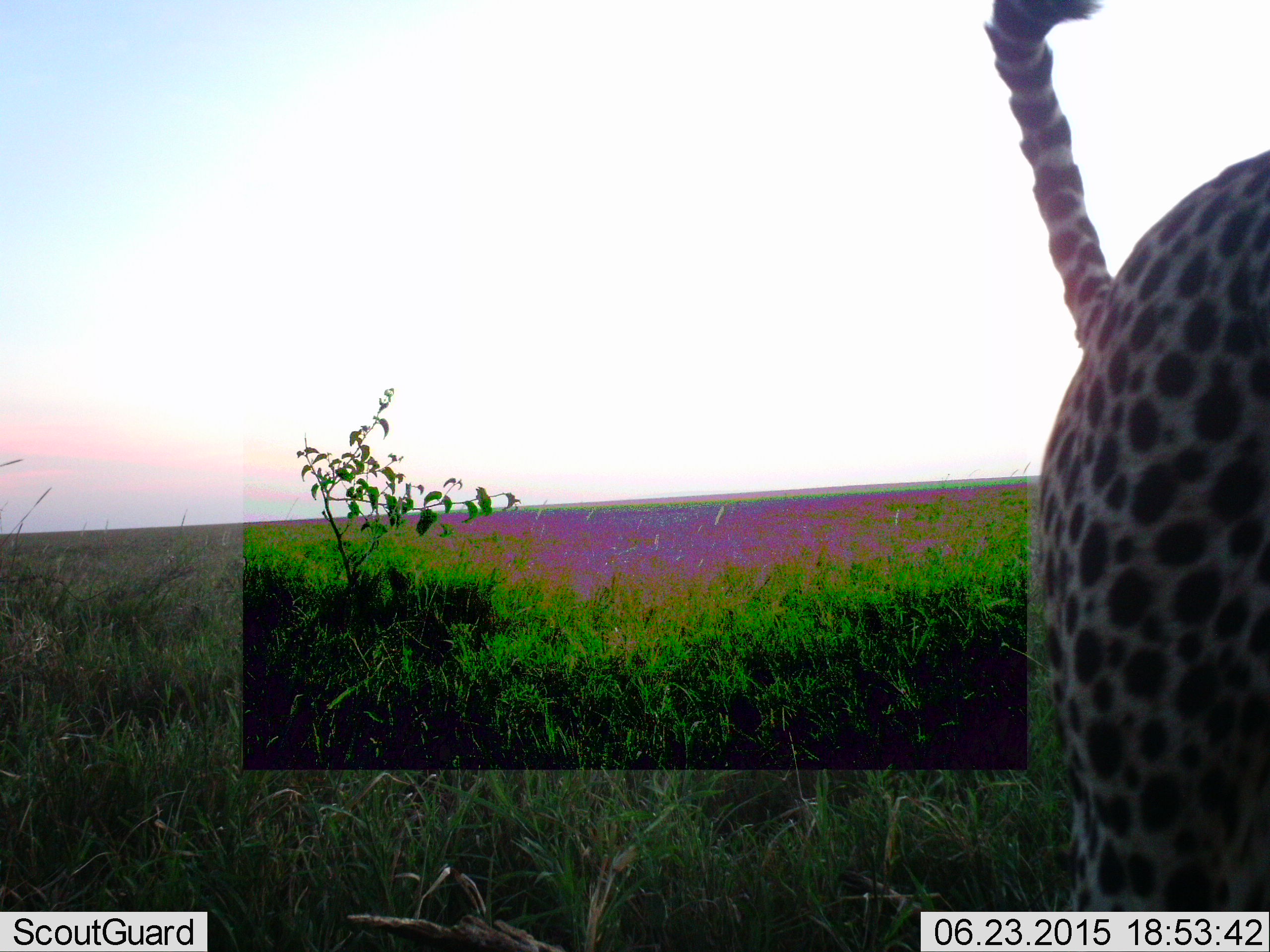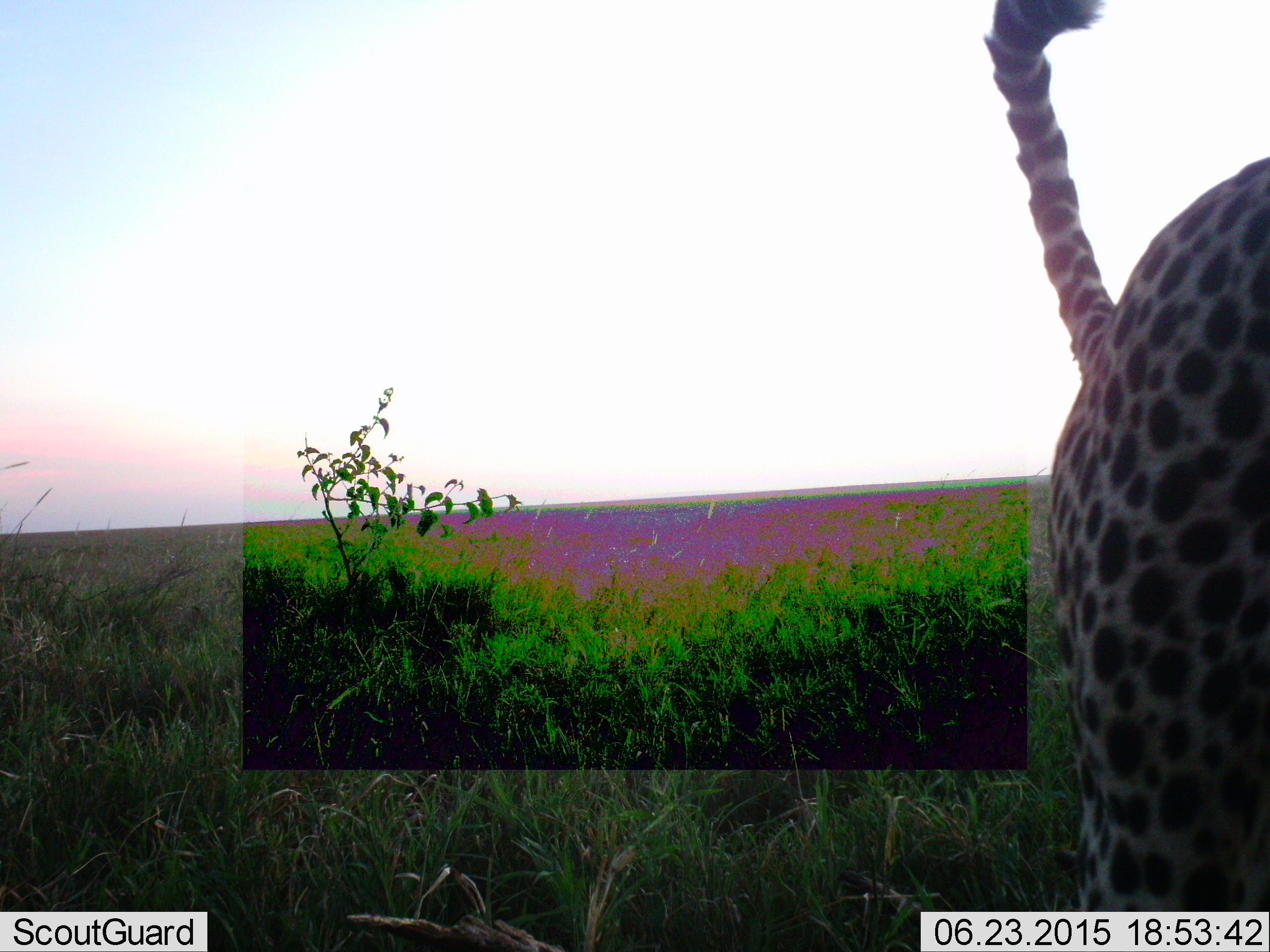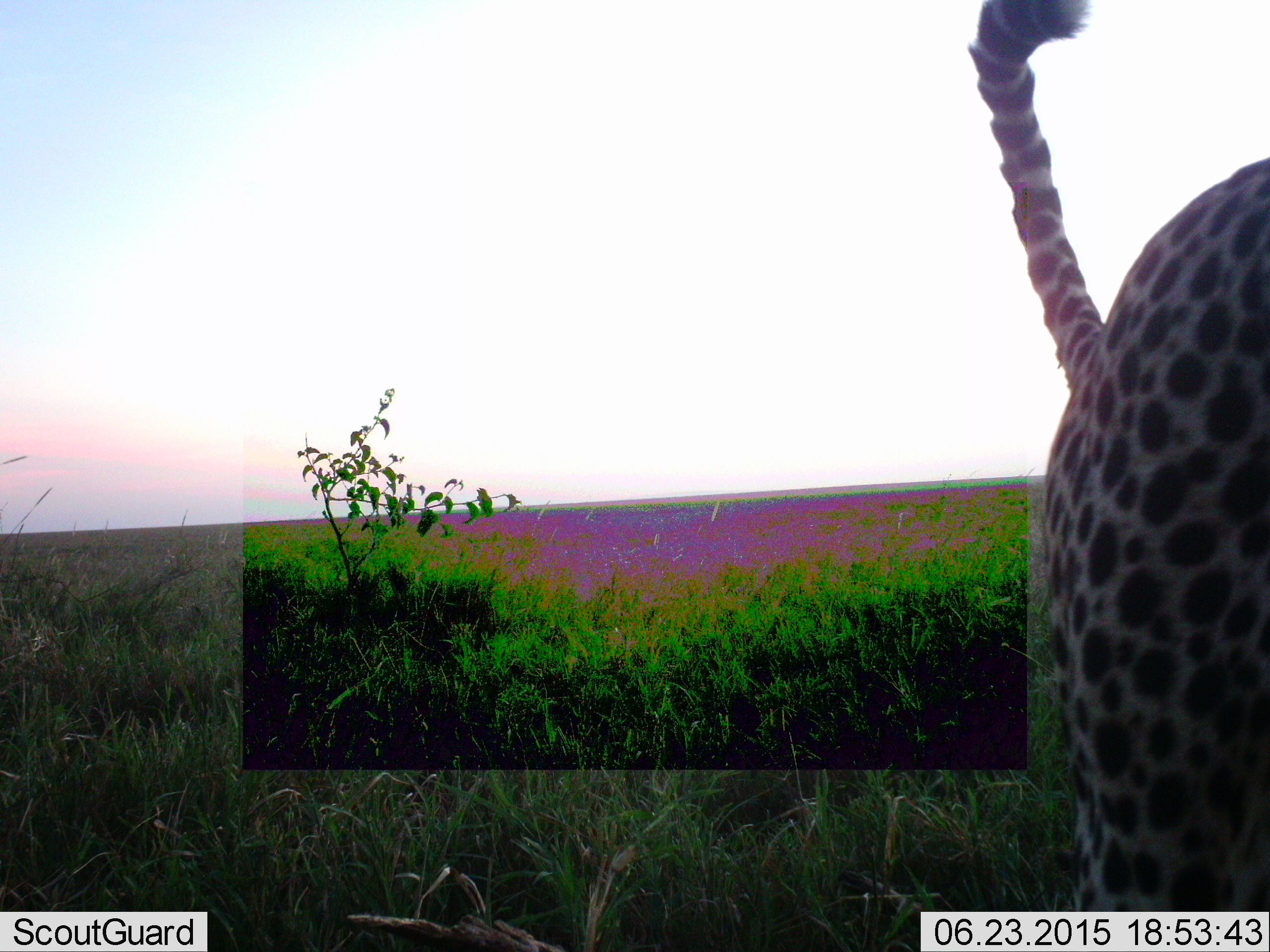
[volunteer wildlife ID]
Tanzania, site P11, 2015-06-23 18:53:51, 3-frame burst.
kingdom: Animalia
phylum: Chordata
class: Mammalia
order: Carnivora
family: Felidae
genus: Acinonyx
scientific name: Acinonyx jubatus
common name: cheetah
Cheetah (Acinonyx jubatus), count 1. Behavior (volunteer vote fractions): standing 80%, resting 0%, moving 20%, interacting 0%. Young present (vote fraction): 0%. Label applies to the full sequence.